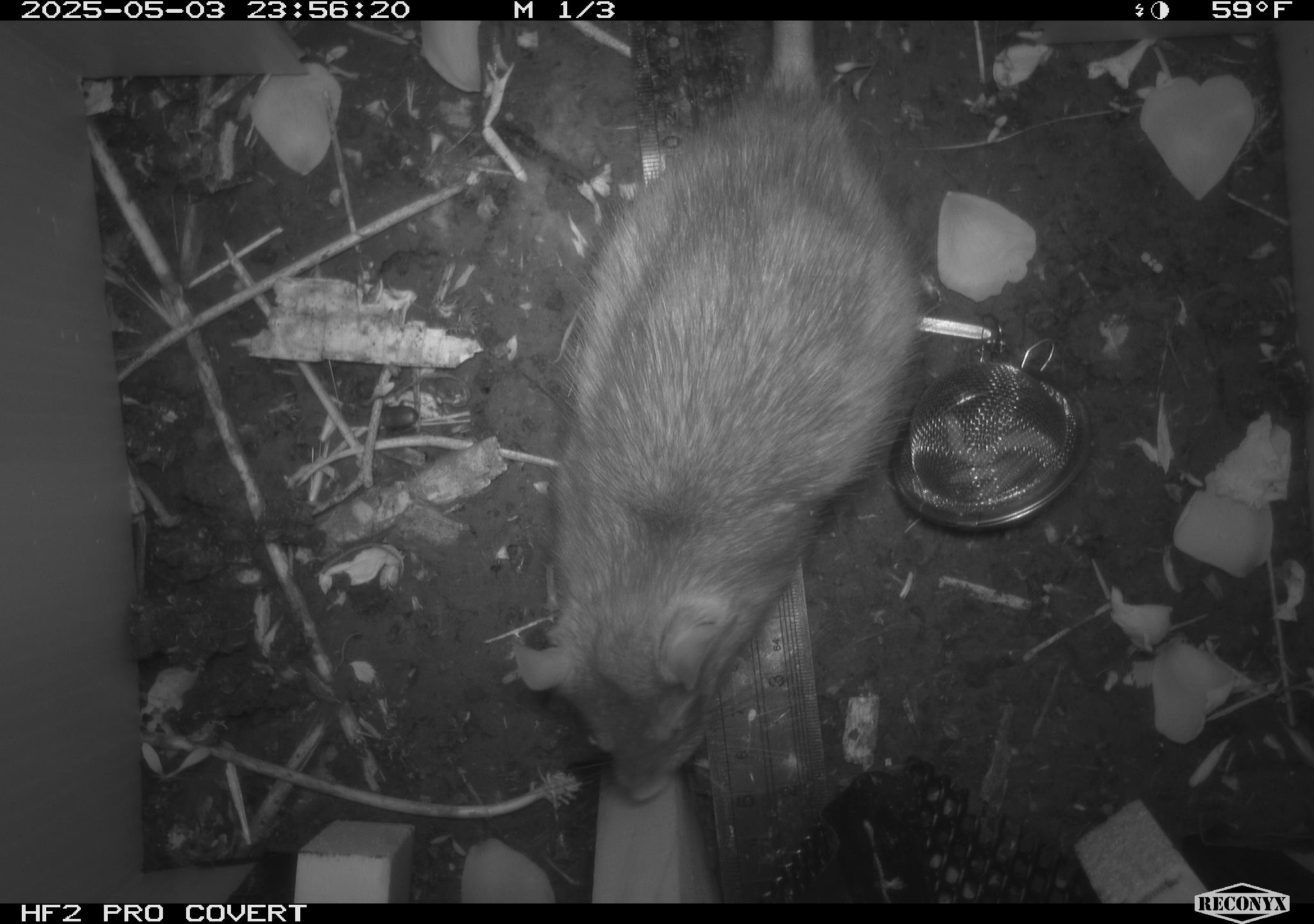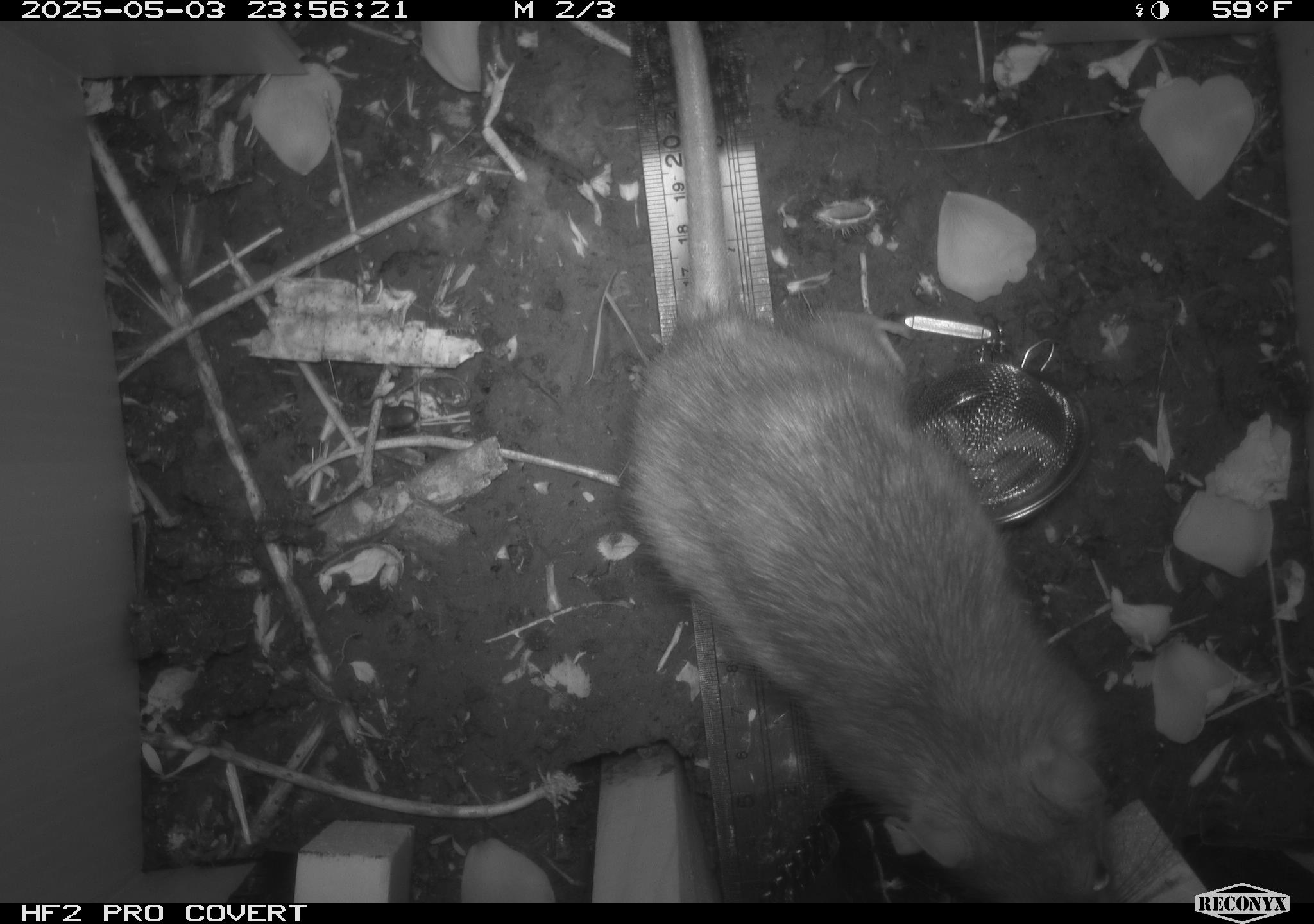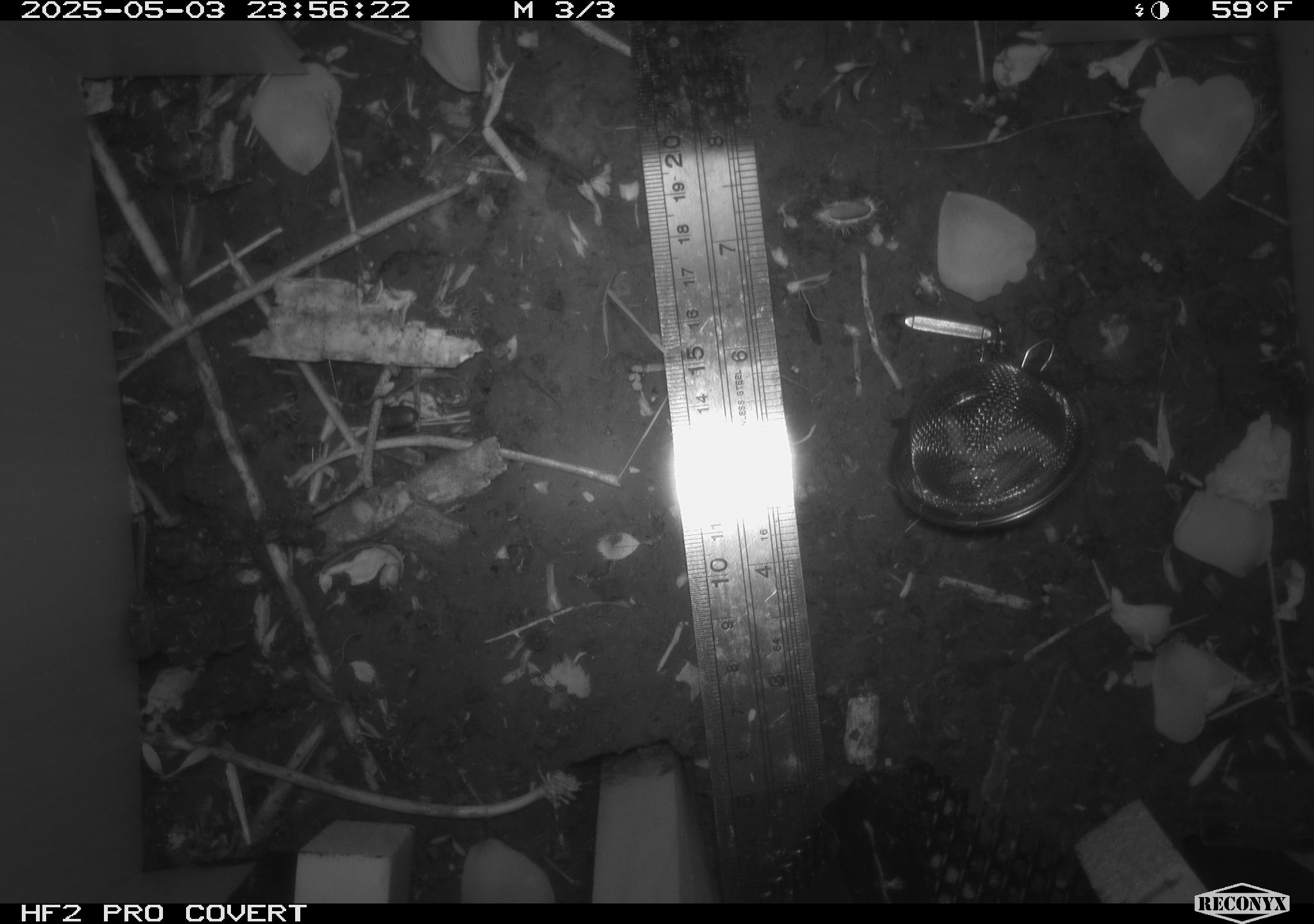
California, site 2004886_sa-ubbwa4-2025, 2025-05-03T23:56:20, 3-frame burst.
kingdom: Animalia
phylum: Chordata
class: Mammalia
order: Rodentia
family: Muridae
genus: Rattus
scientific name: Rattus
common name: rat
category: rattus species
Rattus species (rat) (Rattus).